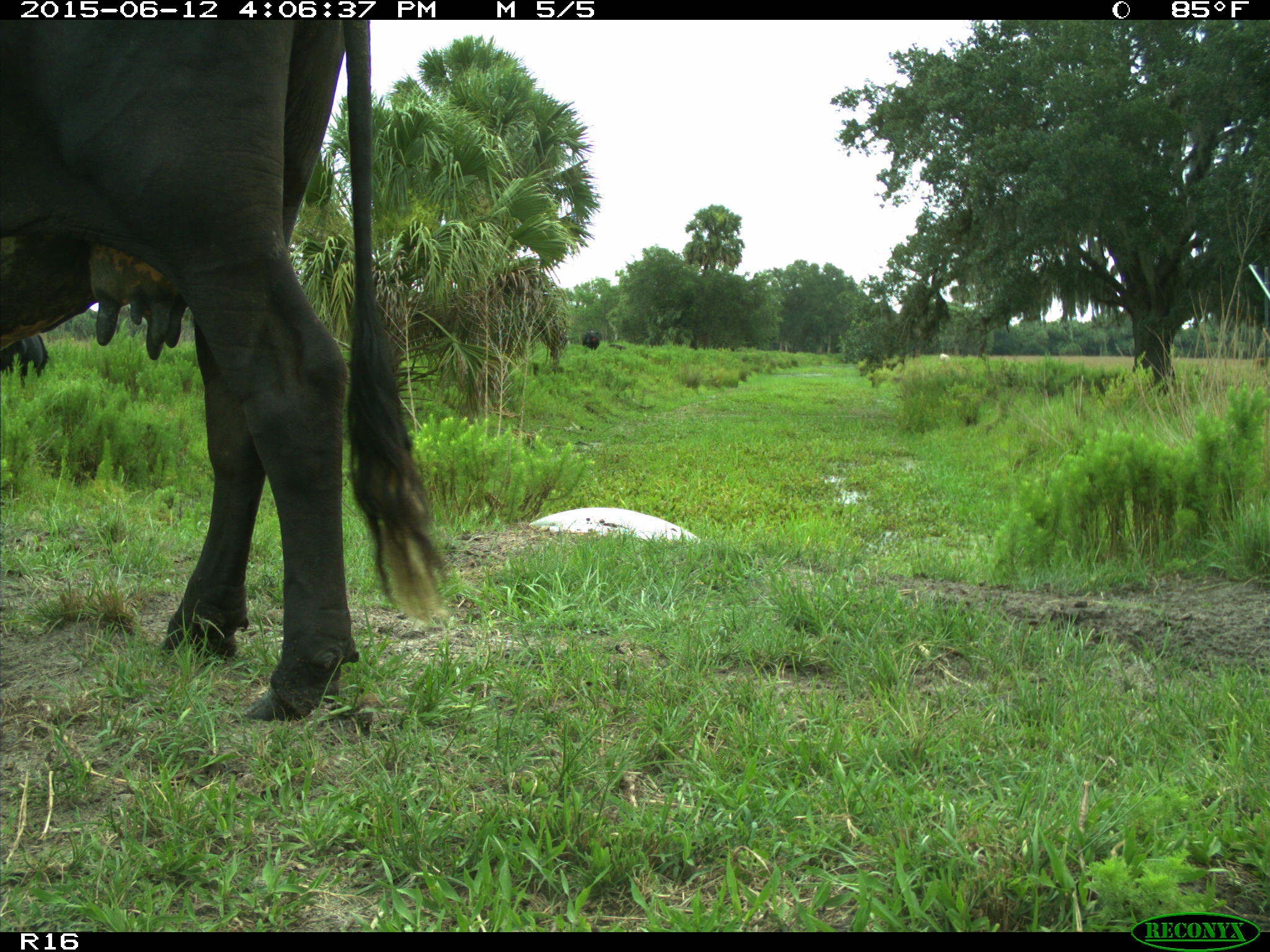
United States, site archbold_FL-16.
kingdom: Animalia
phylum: Chordata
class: Mammalia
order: Artiodactyla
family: Bovidae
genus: Bos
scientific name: Bos taurus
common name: domestic cow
Bos taurus (domestic cow).